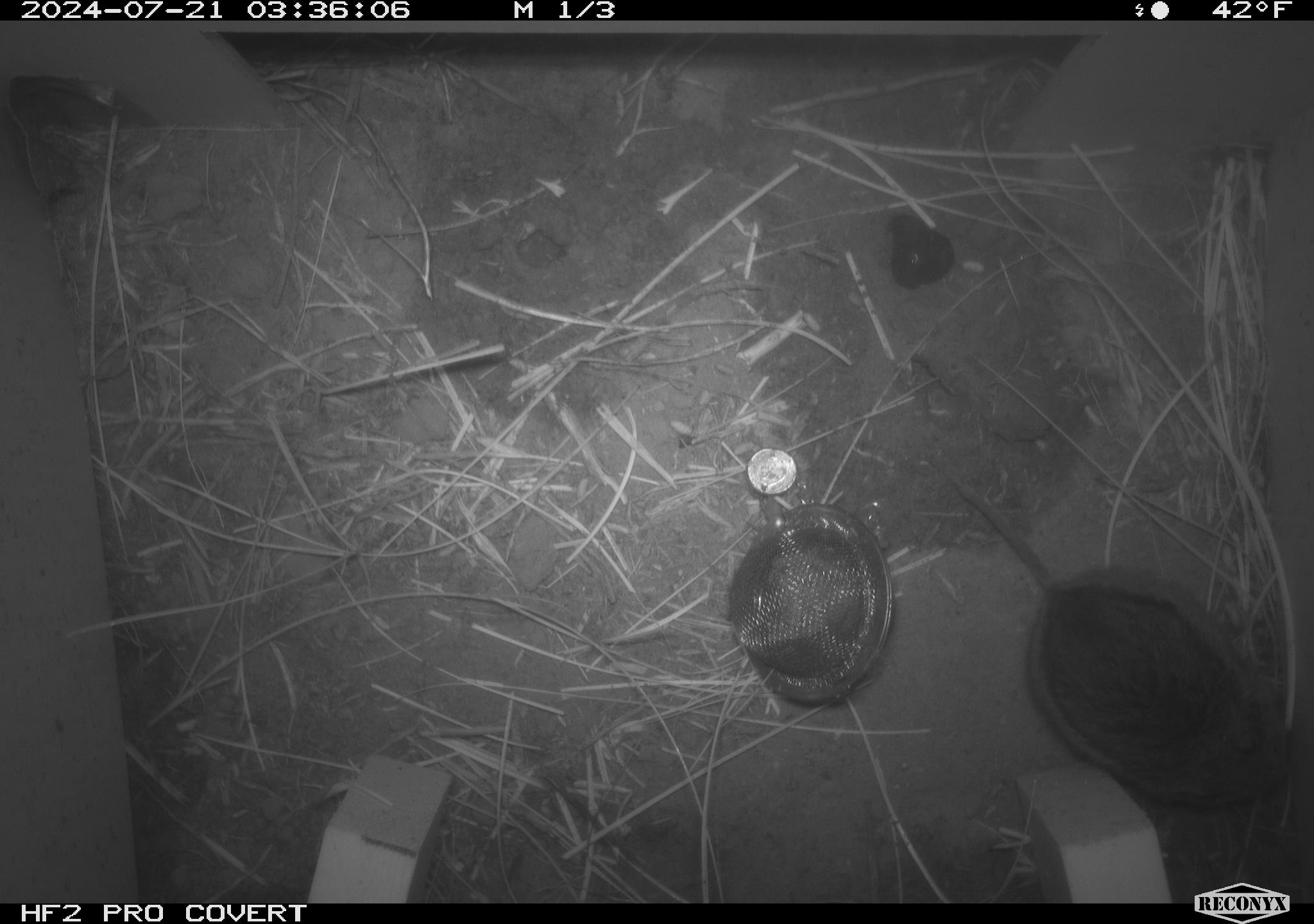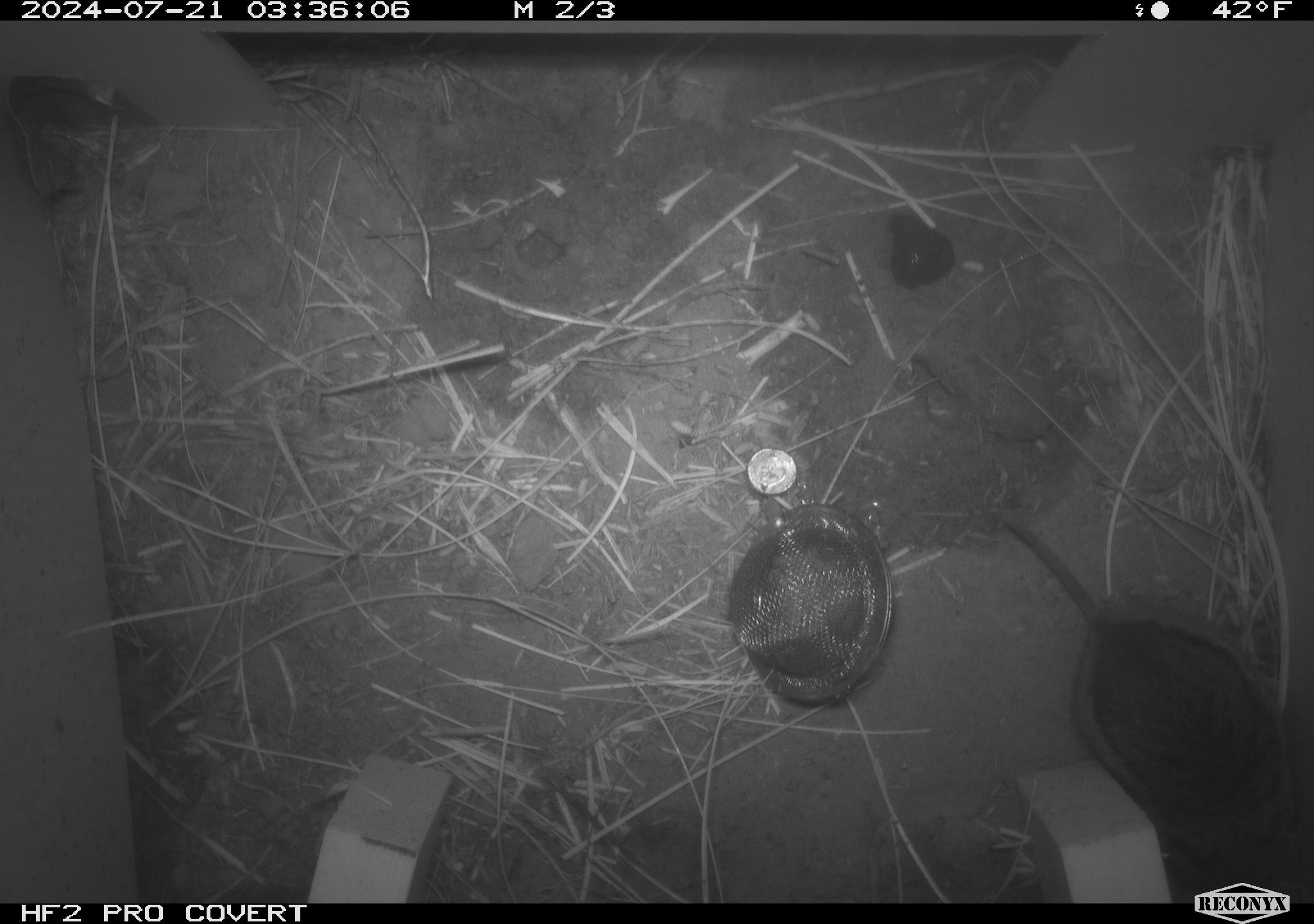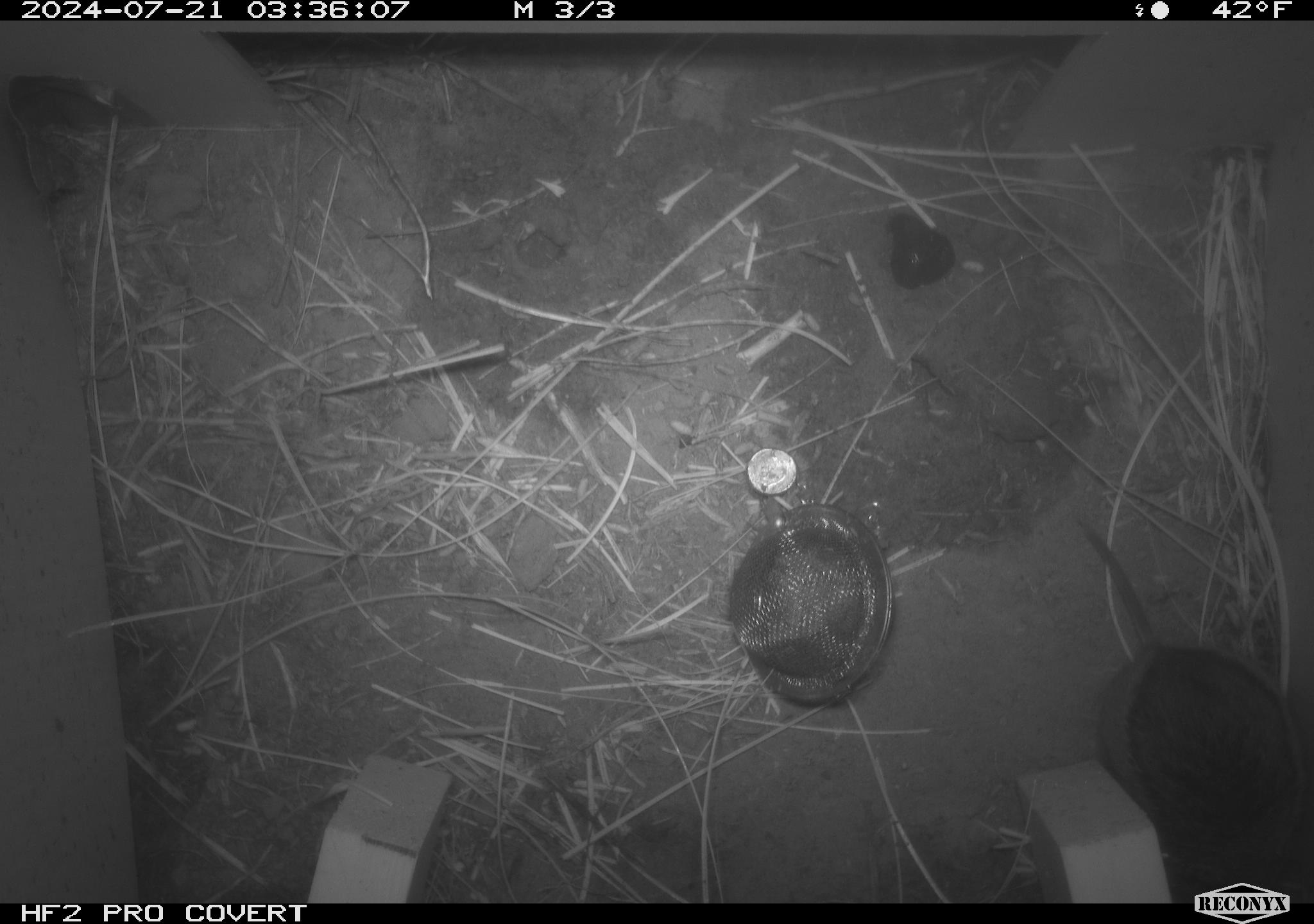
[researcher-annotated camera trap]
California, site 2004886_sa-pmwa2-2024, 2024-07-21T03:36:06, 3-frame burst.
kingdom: Animalia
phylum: Chordata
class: Mammalia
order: Rodentia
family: Cricetidae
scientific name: Arvicolinae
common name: voles, lemmings, and muskrats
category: arvicolinae subfamily